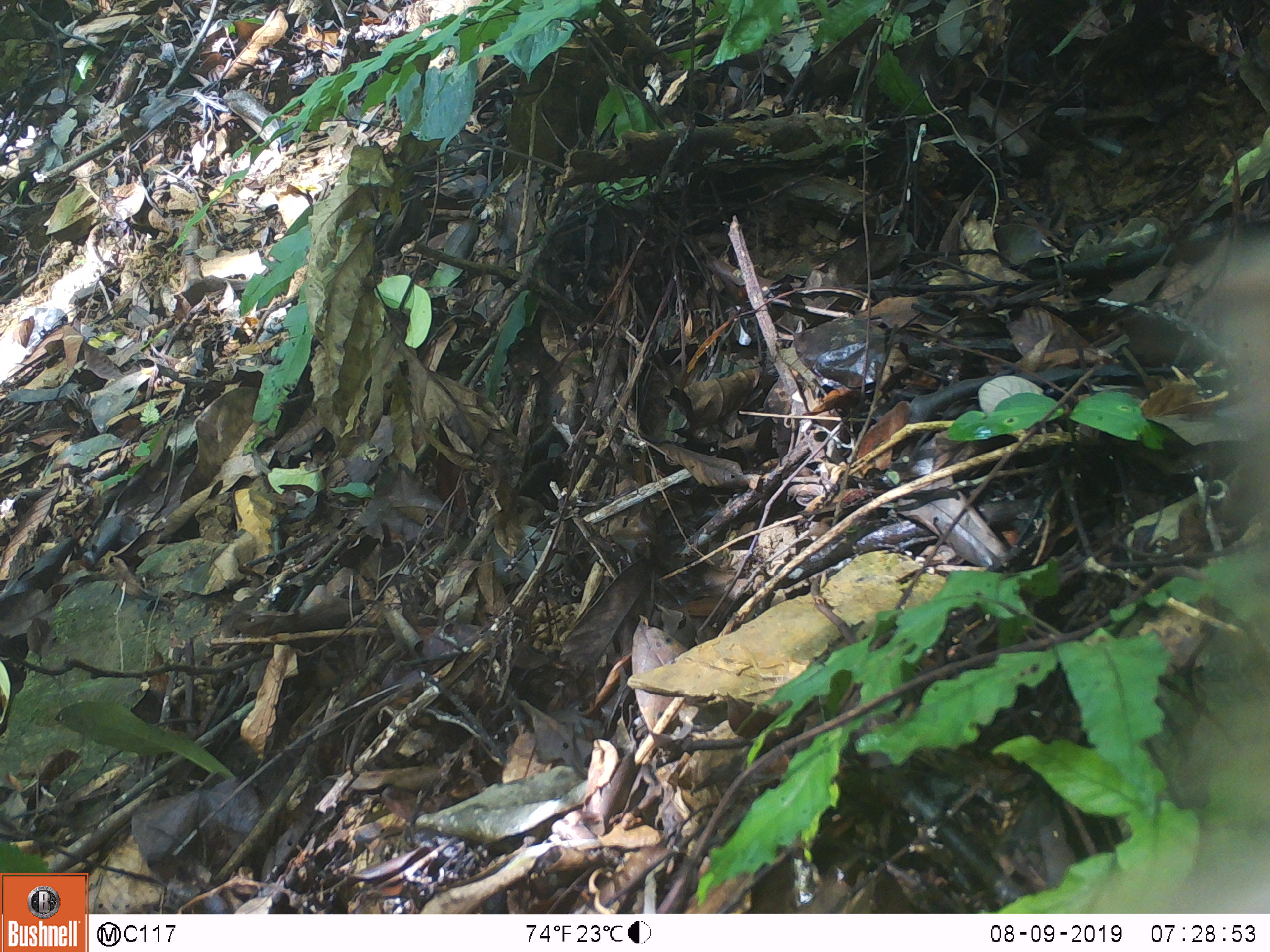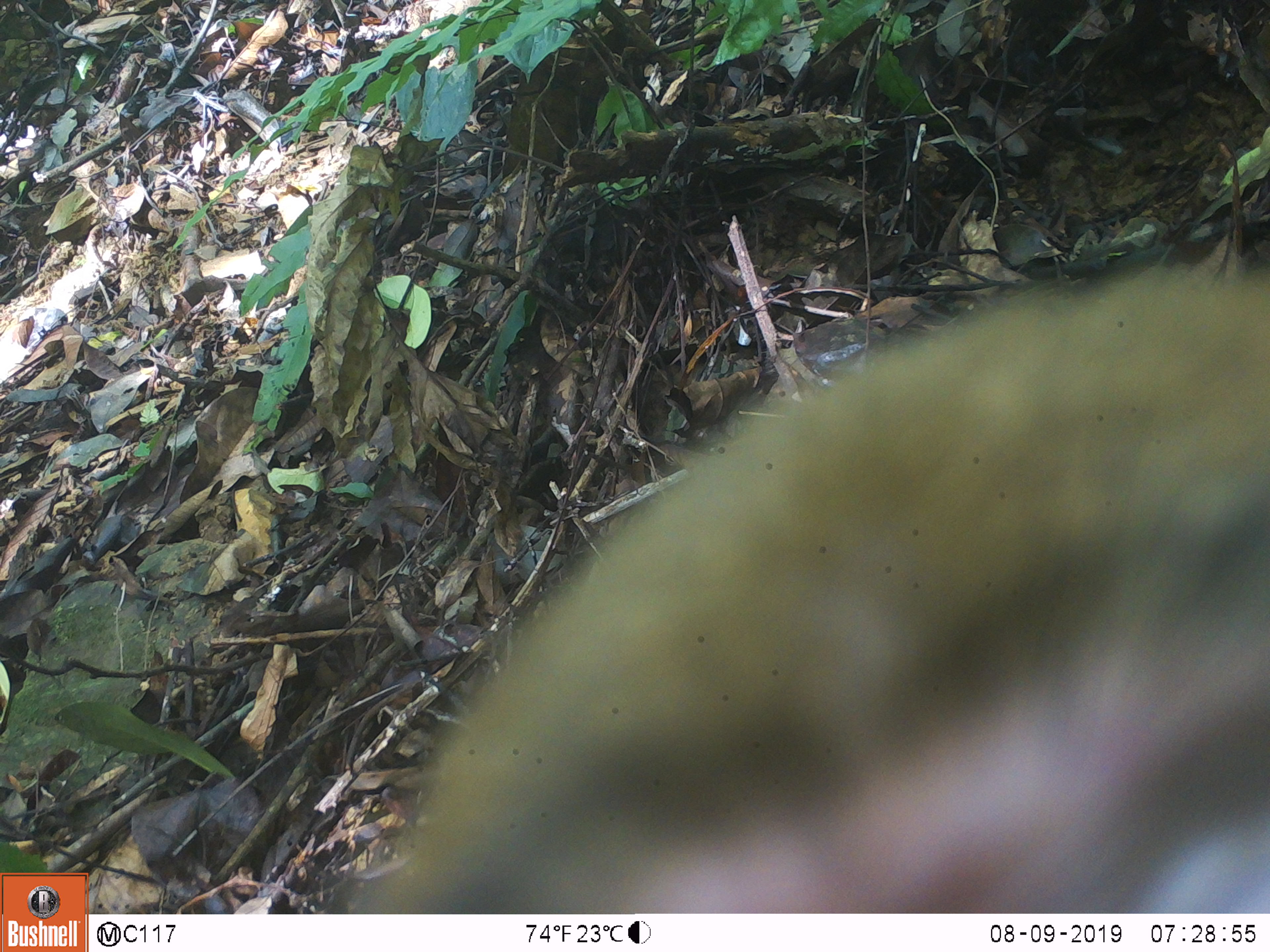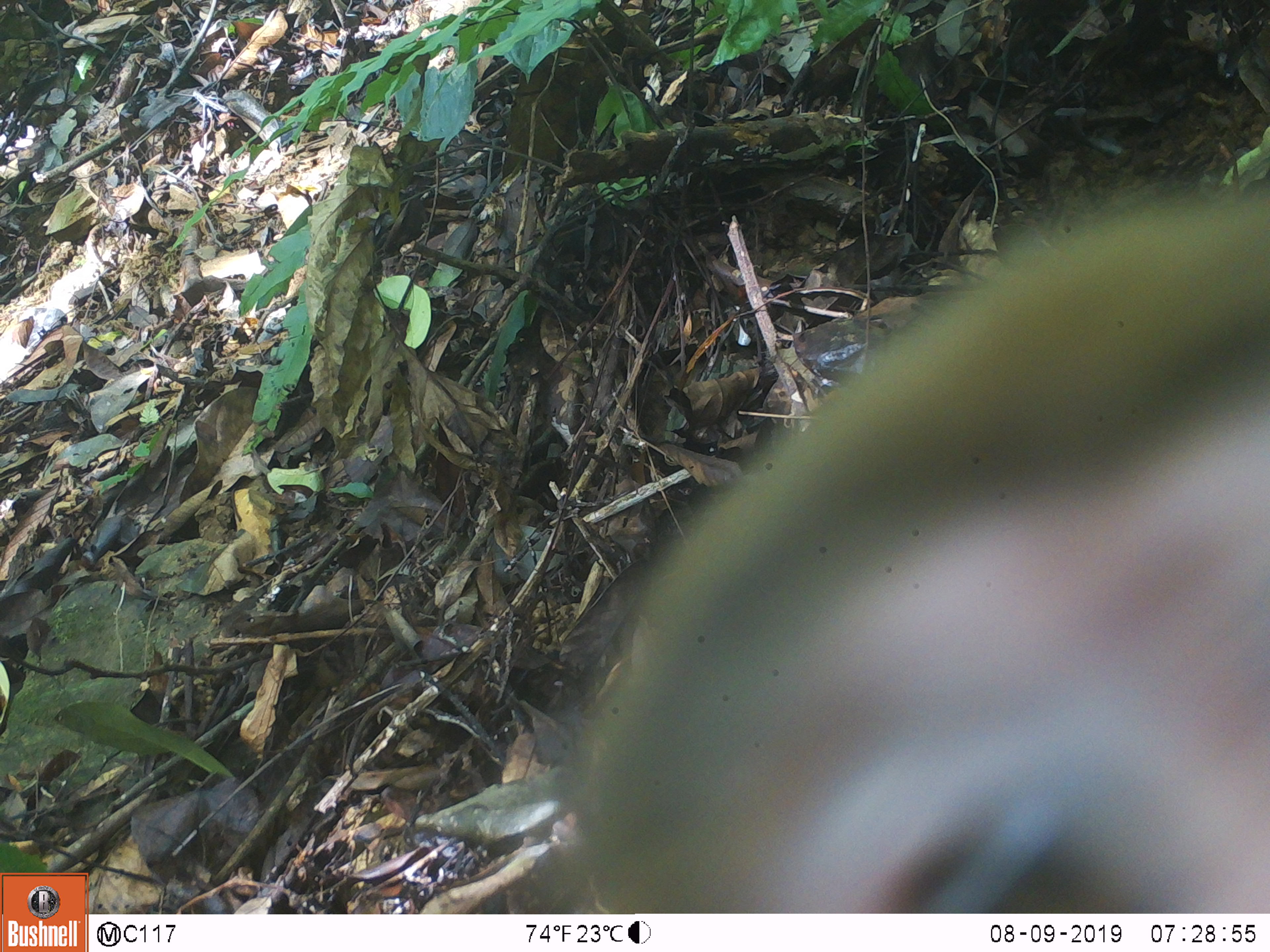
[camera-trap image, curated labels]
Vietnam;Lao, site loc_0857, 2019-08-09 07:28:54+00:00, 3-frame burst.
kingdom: Animalia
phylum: Chordata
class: Mammalia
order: Primates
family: Cercopithecidae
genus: Macaca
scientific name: Macaca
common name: macaque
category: macaque not stump tailed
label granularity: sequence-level